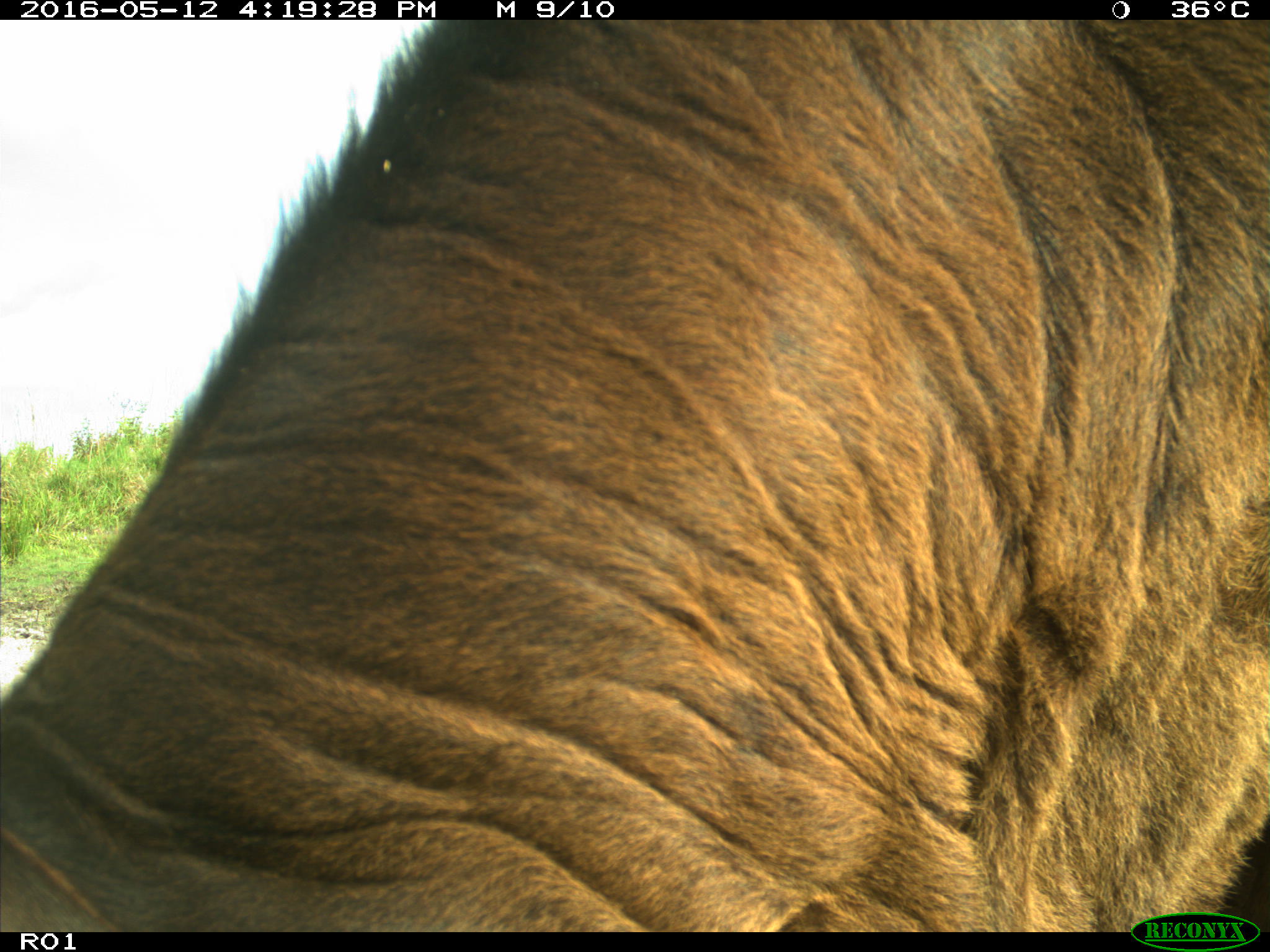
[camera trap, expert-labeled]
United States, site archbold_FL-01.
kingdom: Animalia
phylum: Chordata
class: Mammalia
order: Artiodactyla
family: Bovidae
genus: Bos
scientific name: Bos taurus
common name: domestic cow